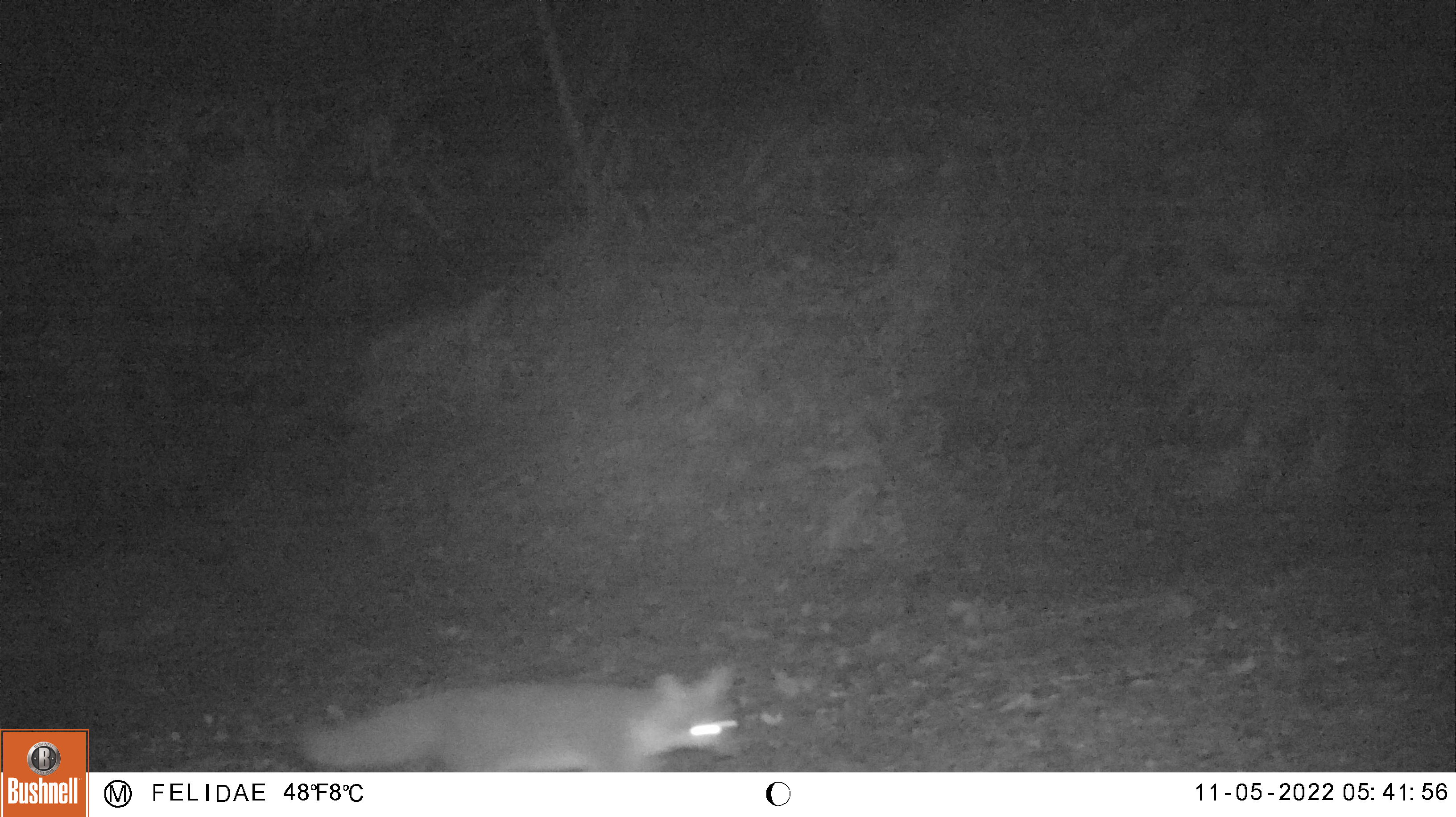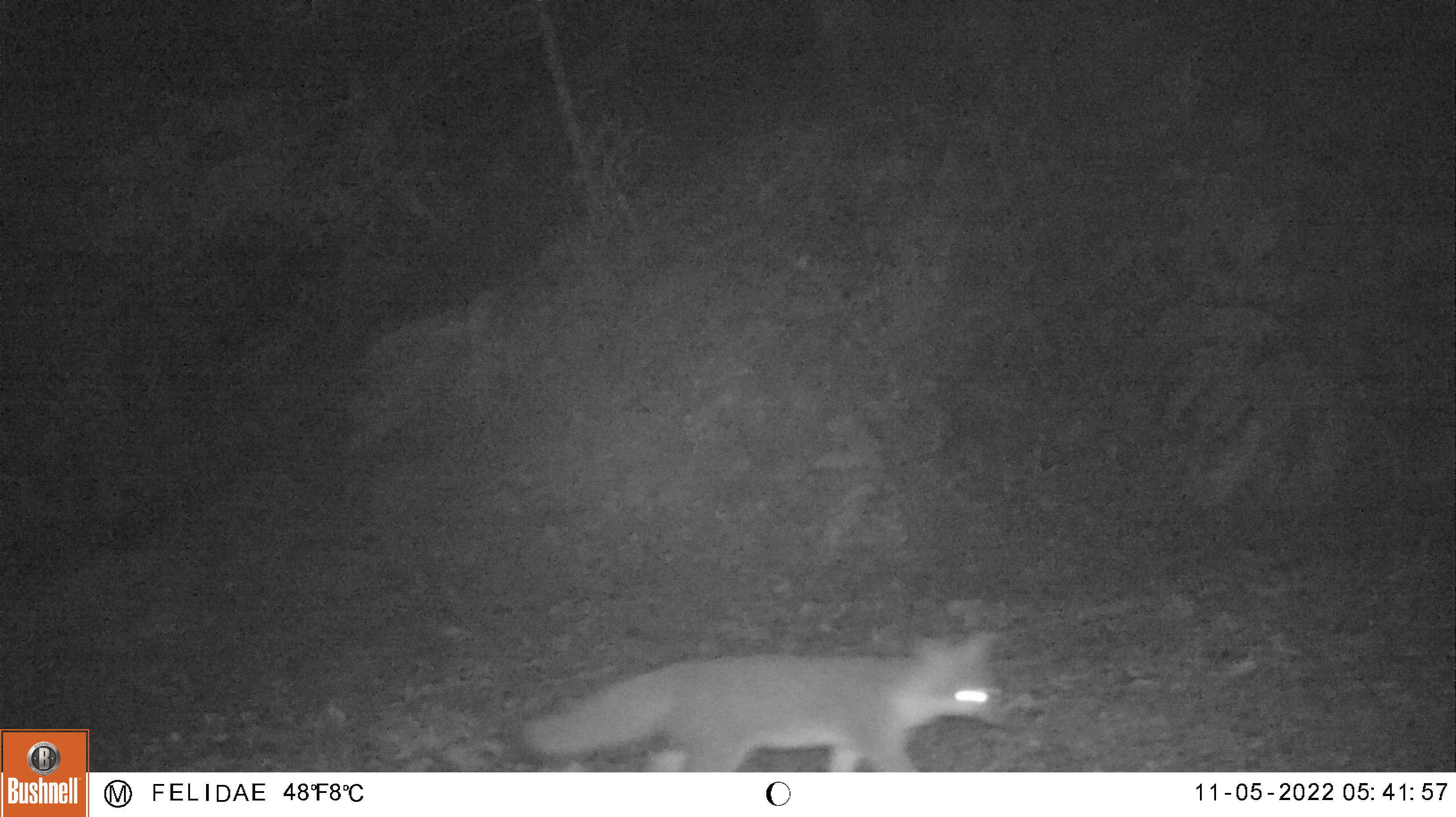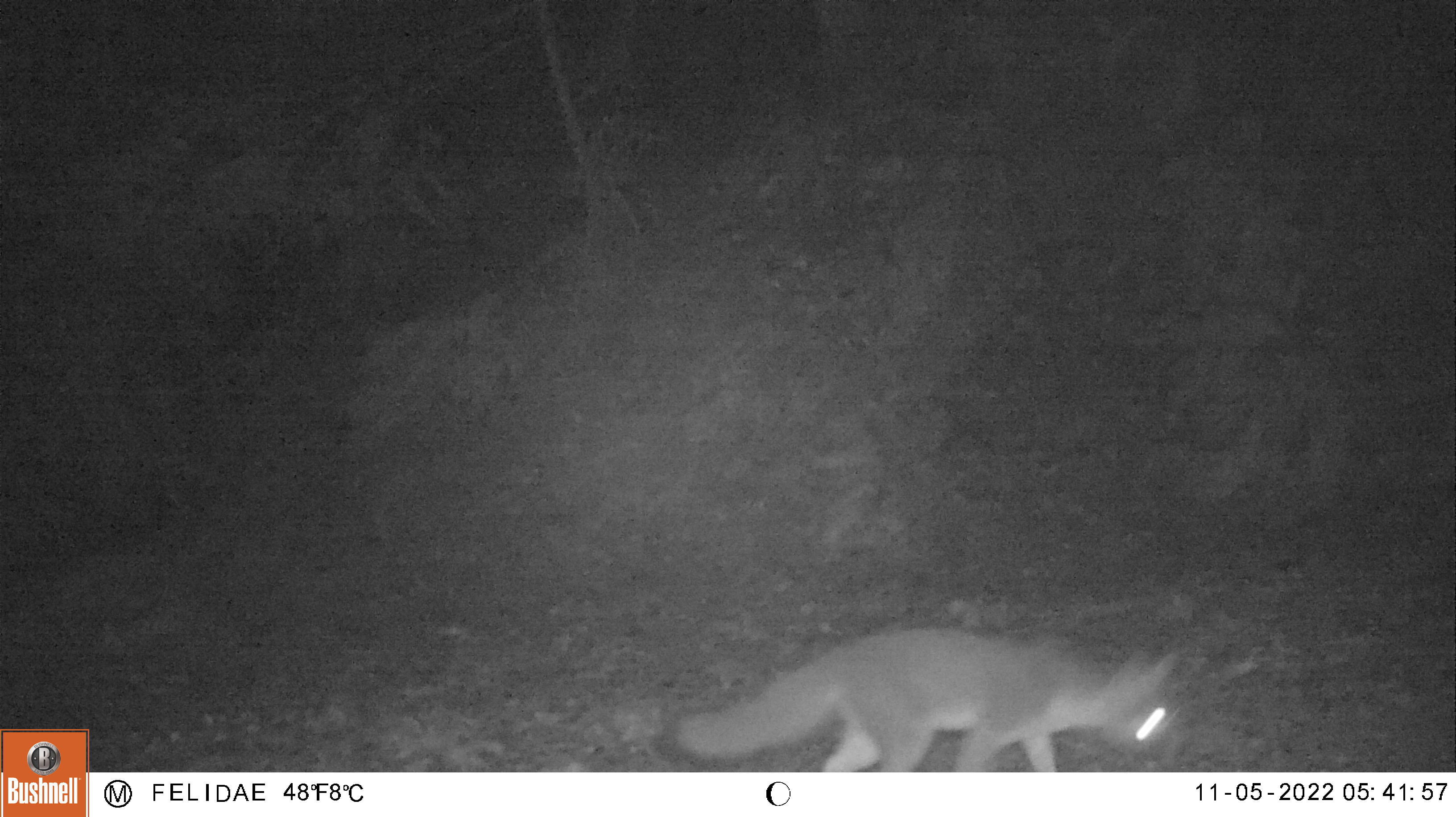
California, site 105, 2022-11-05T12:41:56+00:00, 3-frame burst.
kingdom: Animalia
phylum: Chordata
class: Mammalia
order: Carnivora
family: Canidae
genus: Urocyon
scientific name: Urocyon cinereoargenteus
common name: gray fox